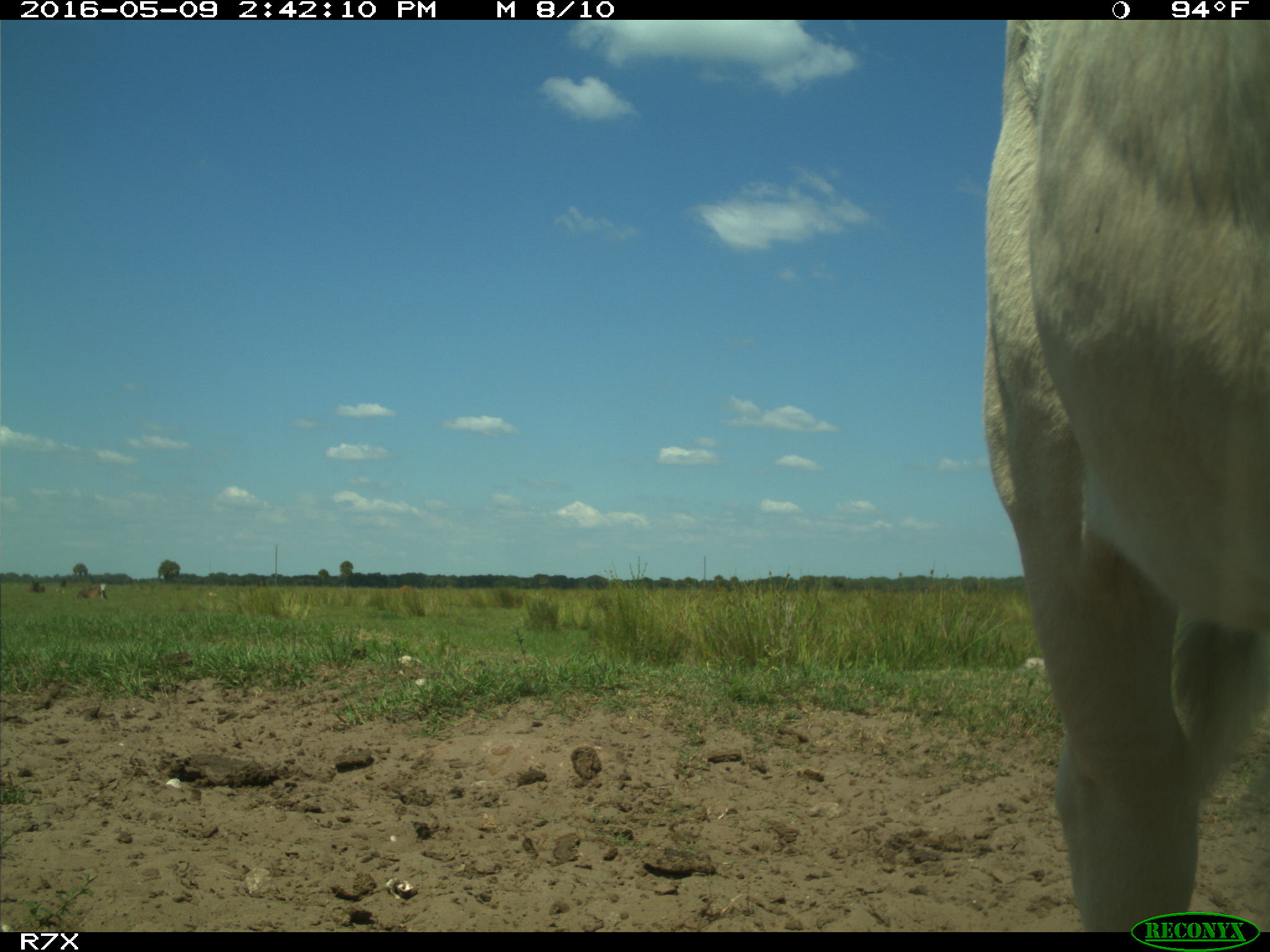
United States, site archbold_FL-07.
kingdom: Animalia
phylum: Chordata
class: Mammalia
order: Artiodactyla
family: Bovidae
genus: Bos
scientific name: Bos taurus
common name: domestic cow